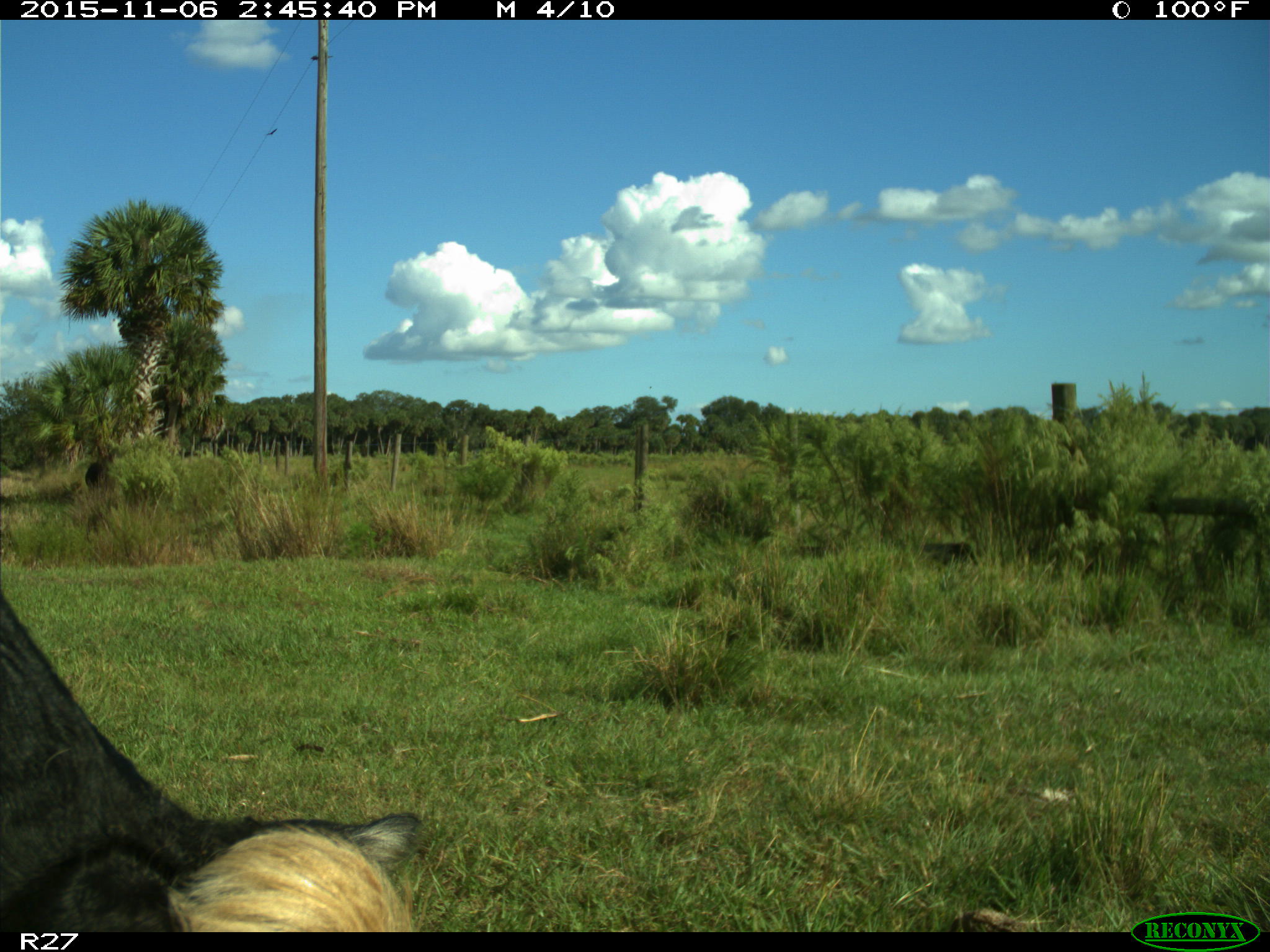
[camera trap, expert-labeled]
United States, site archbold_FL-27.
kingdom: Animalia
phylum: Chordata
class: Mammalia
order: Artiodactyla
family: Bovidae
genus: Bos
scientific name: Bos taurus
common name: domestic cow